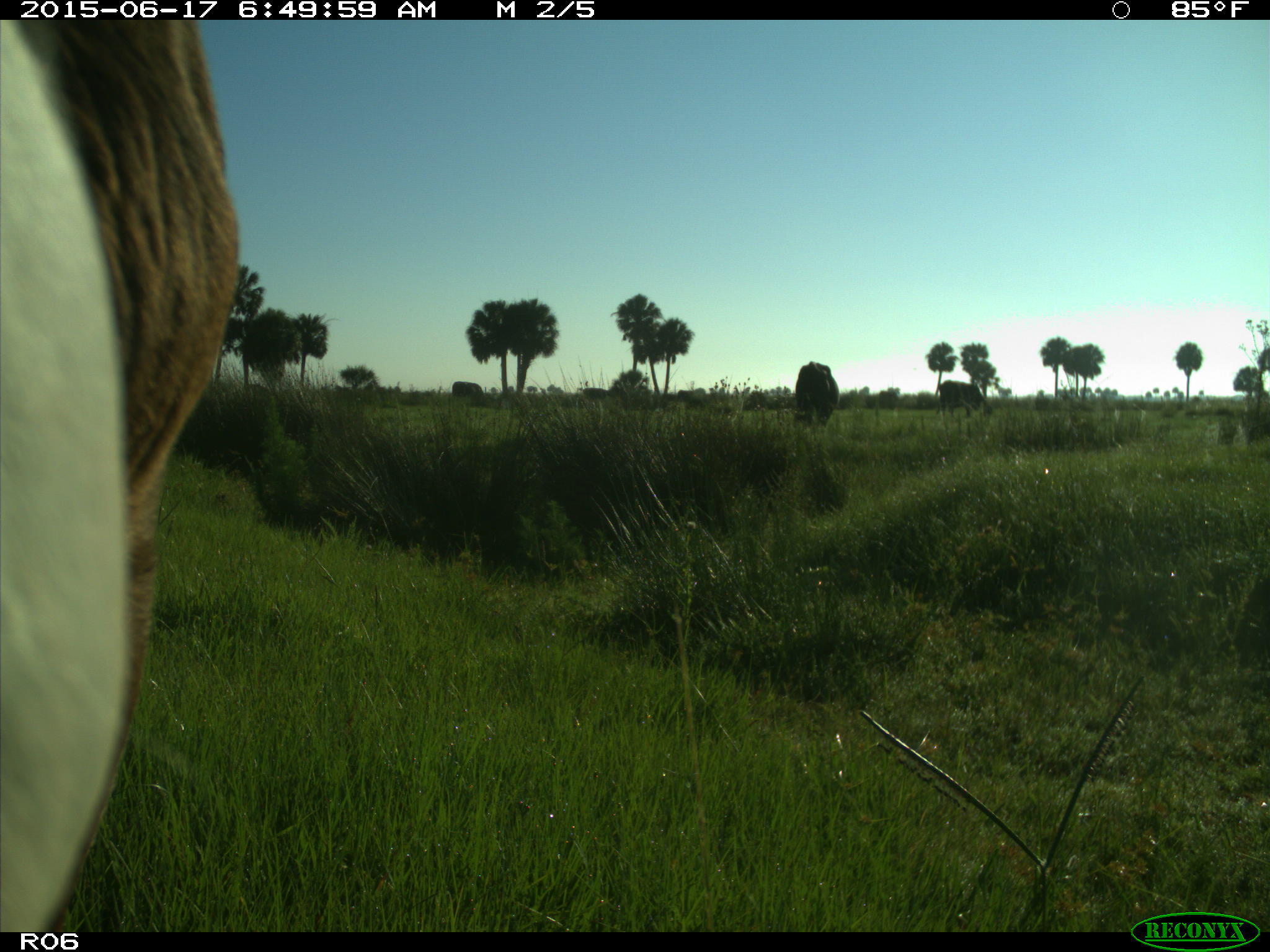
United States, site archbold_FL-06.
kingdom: Animalia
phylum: Chordata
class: Mammalia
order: Artiodactyla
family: Bovidae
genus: Bos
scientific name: Bos taurus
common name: domestic cow